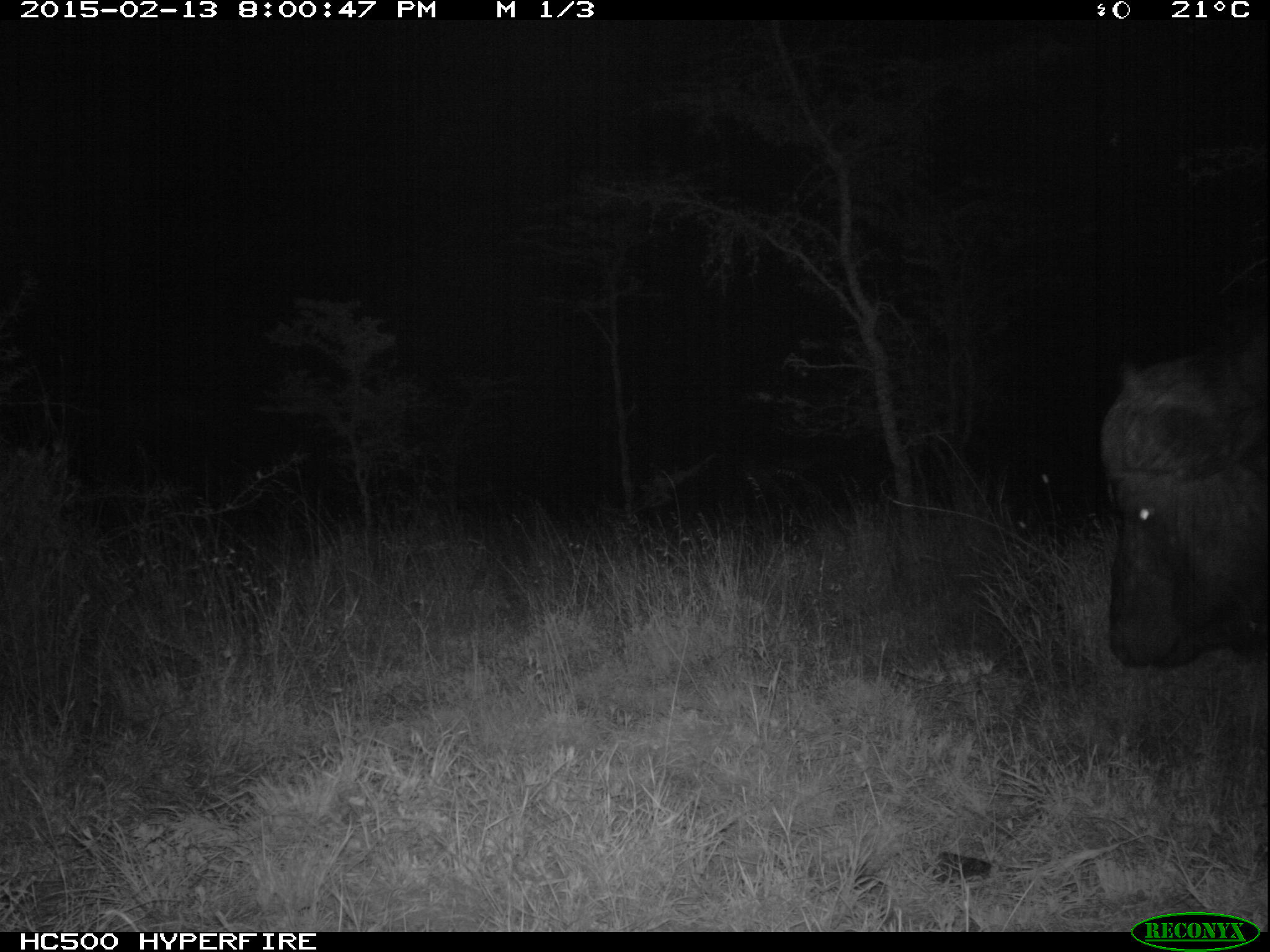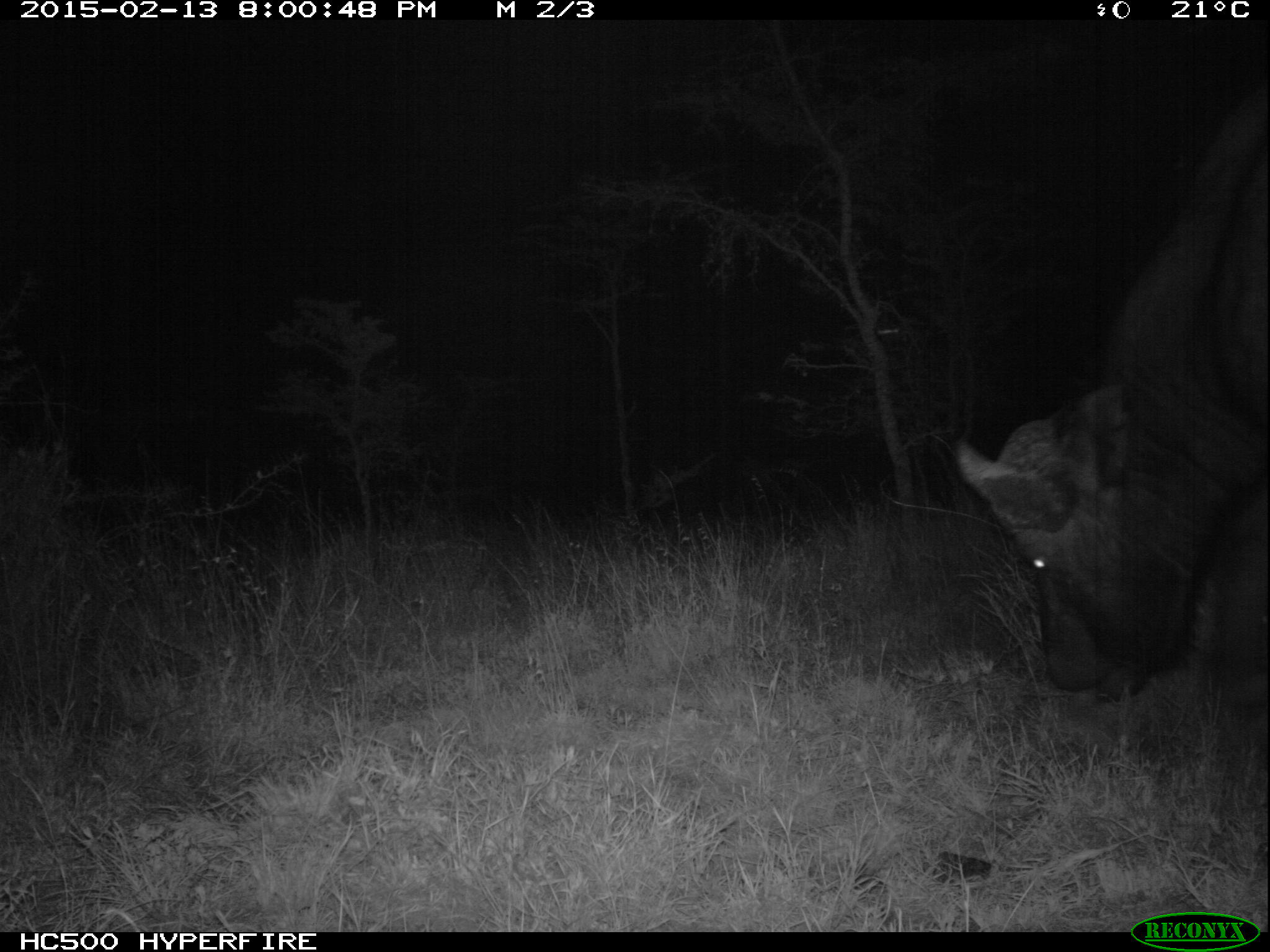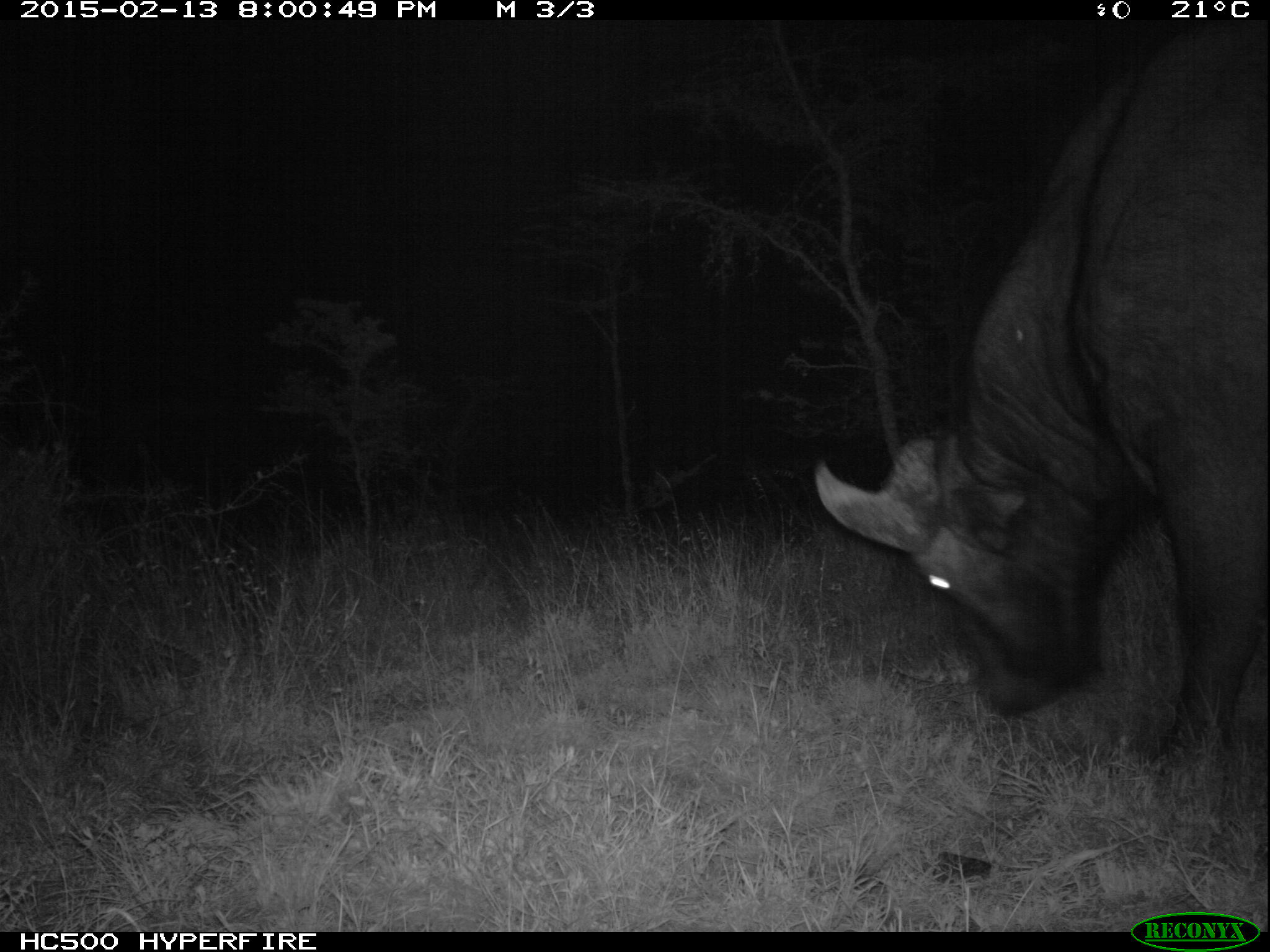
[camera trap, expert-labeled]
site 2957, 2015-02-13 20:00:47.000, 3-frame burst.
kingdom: Animalia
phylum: Chordata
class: Mammalia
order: Artiodactyla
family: Bovidae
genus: Syncerus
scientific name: Syncerus caffer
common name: african buffalo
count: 2